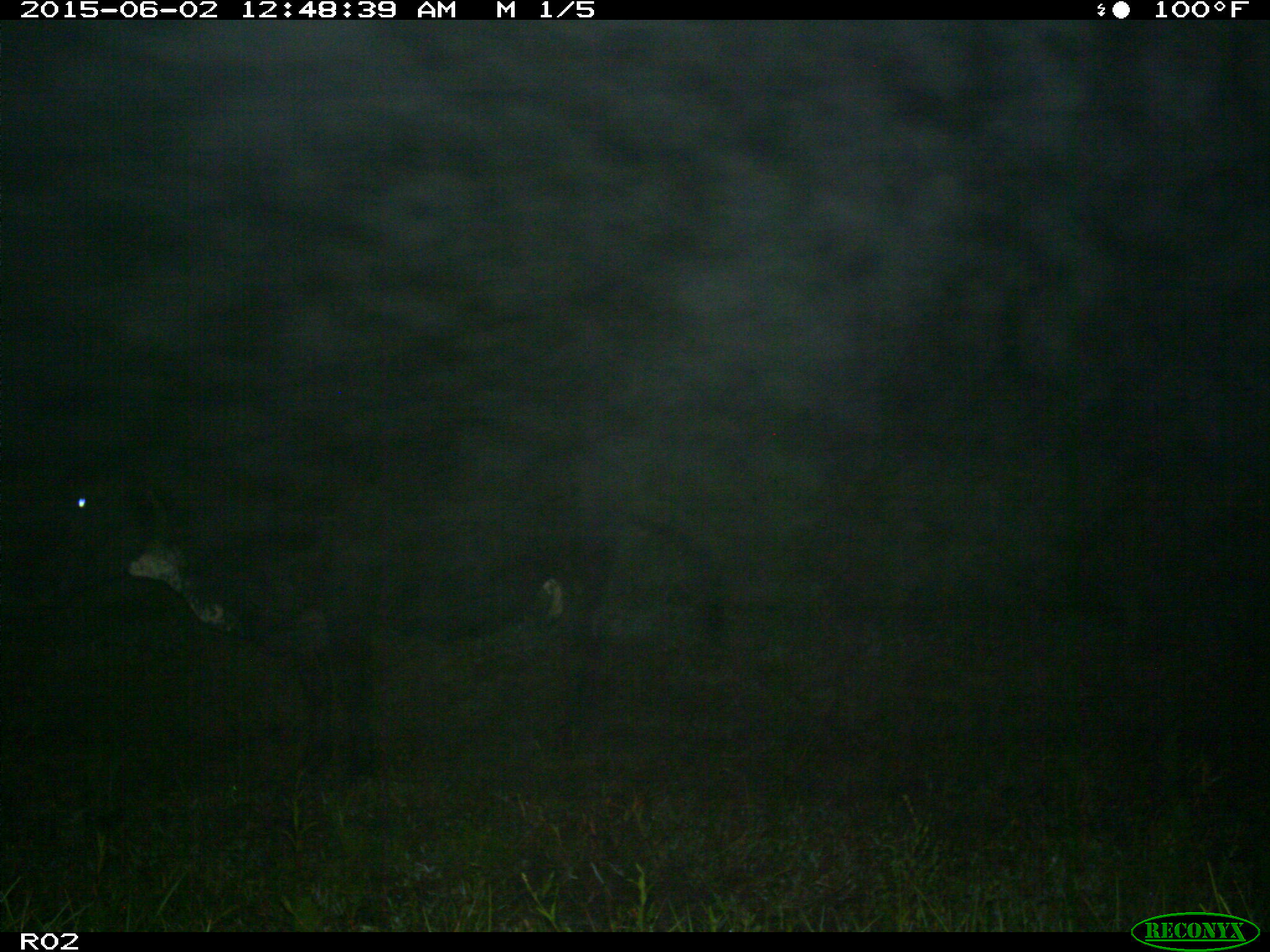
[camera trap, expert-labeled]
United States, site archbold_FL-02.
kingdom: Animalia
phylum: Chordata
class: Mammalia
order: Artiodactyla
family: Bovidae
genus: Bos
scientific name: Bos taurus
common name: domestic cow